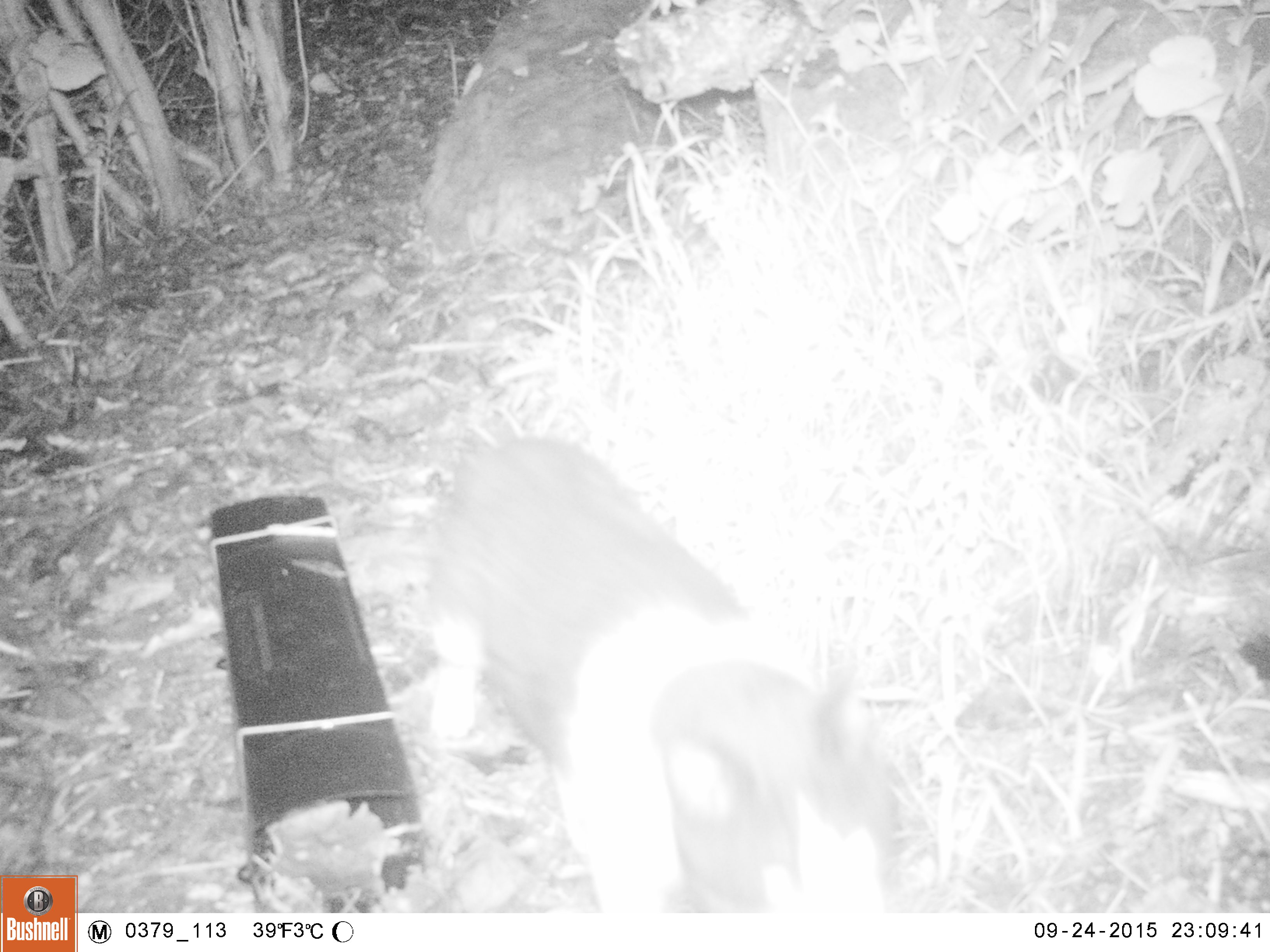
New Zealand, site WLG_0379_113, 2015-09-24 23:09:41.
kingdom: Animalia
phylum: Chordata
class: Mammalia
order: Carnivora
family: Felidae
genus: Felis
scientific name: Felis catus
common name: domestic cat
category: cat